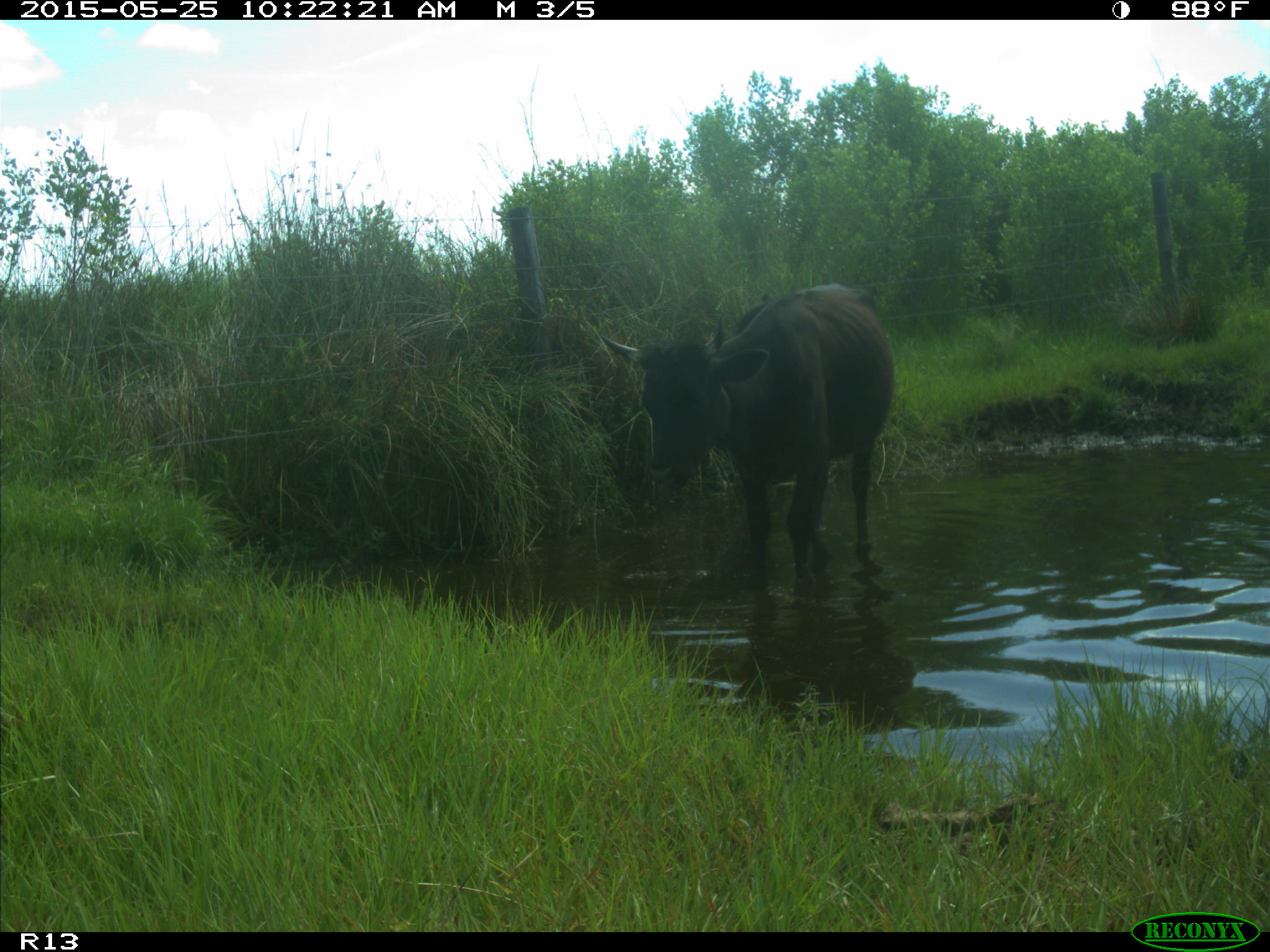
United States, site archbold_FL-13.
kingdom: Animalia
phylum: Chordata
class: Mammalia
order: Artiodactyla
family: Bovidae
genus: Bos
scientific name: Bos taurus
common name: domestic cow